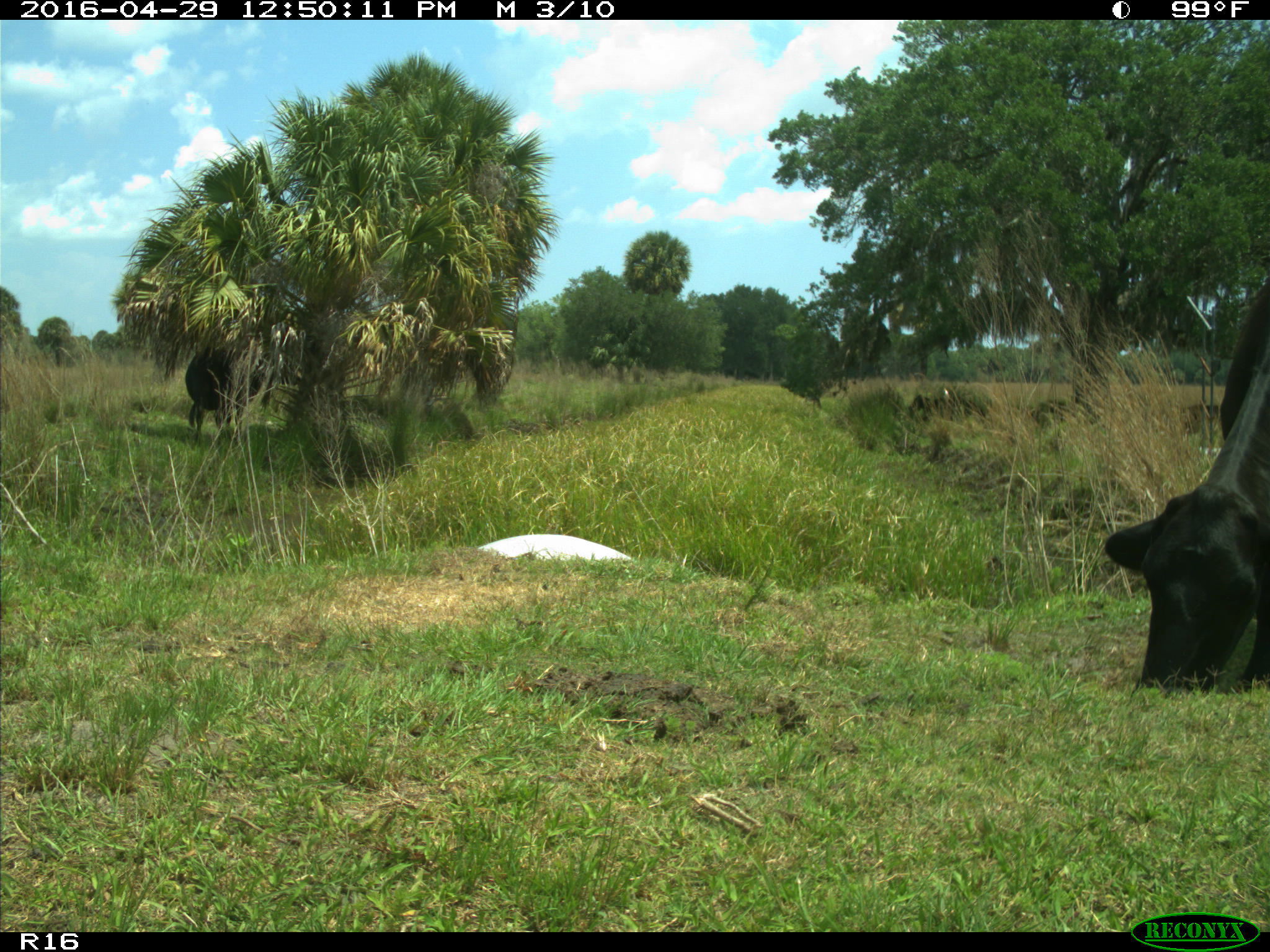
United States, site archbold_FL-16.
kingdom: Animalia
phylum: Chordata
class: Mammalia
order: Artiodactyla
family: Bovidae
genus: Bos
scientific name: Bos taurus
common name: domestic cow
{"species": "Bos taurus (domestic cow)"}